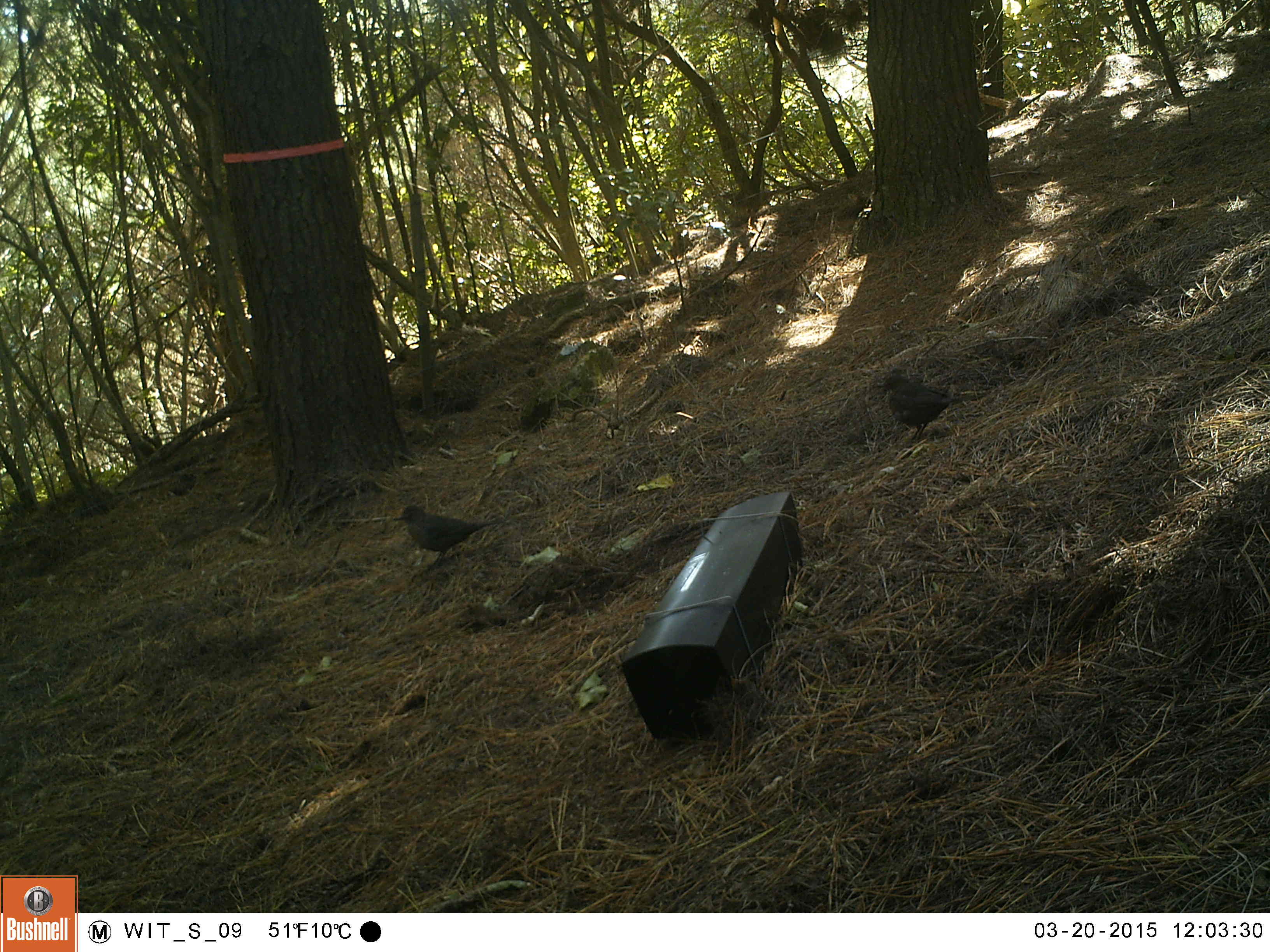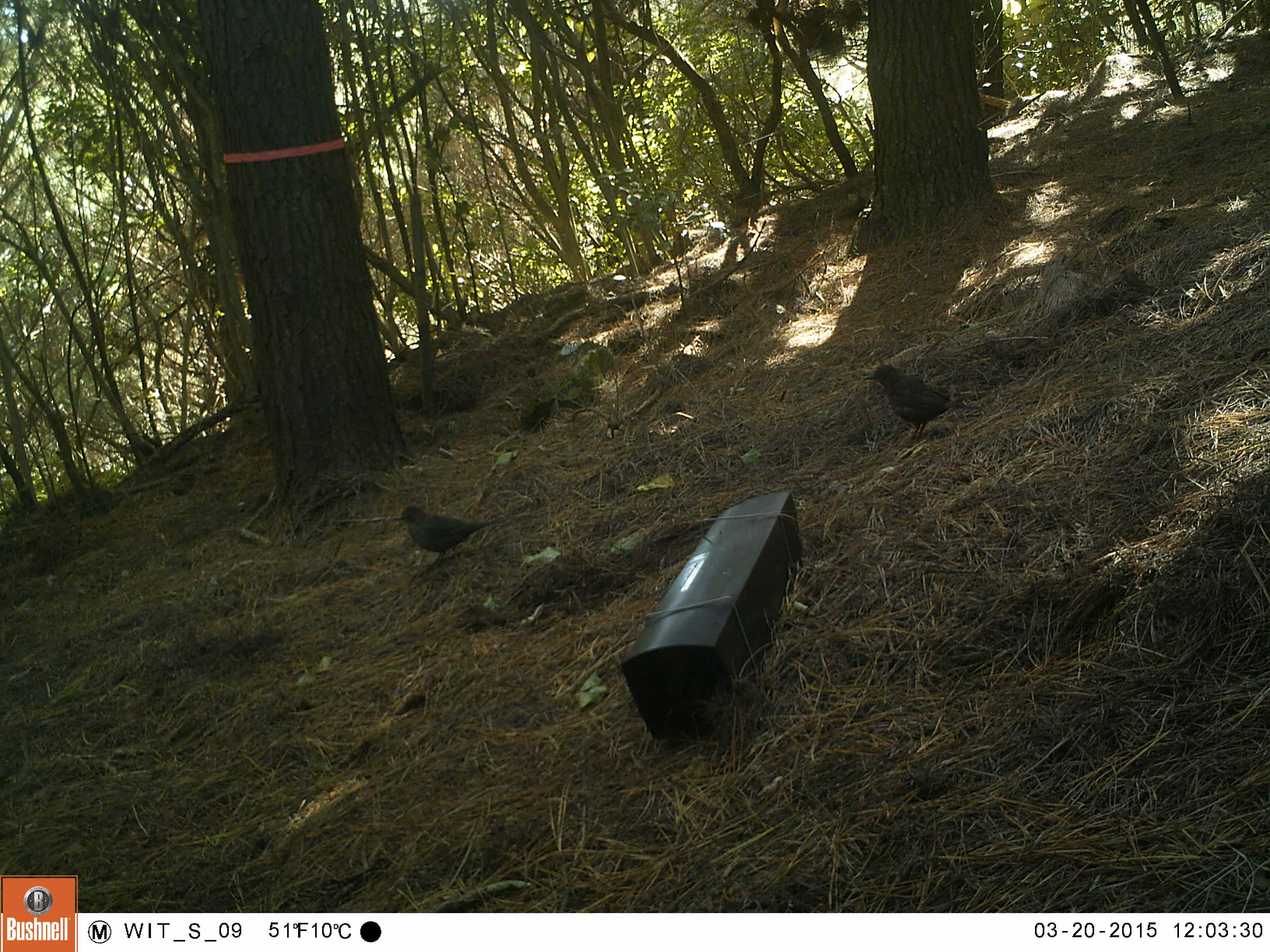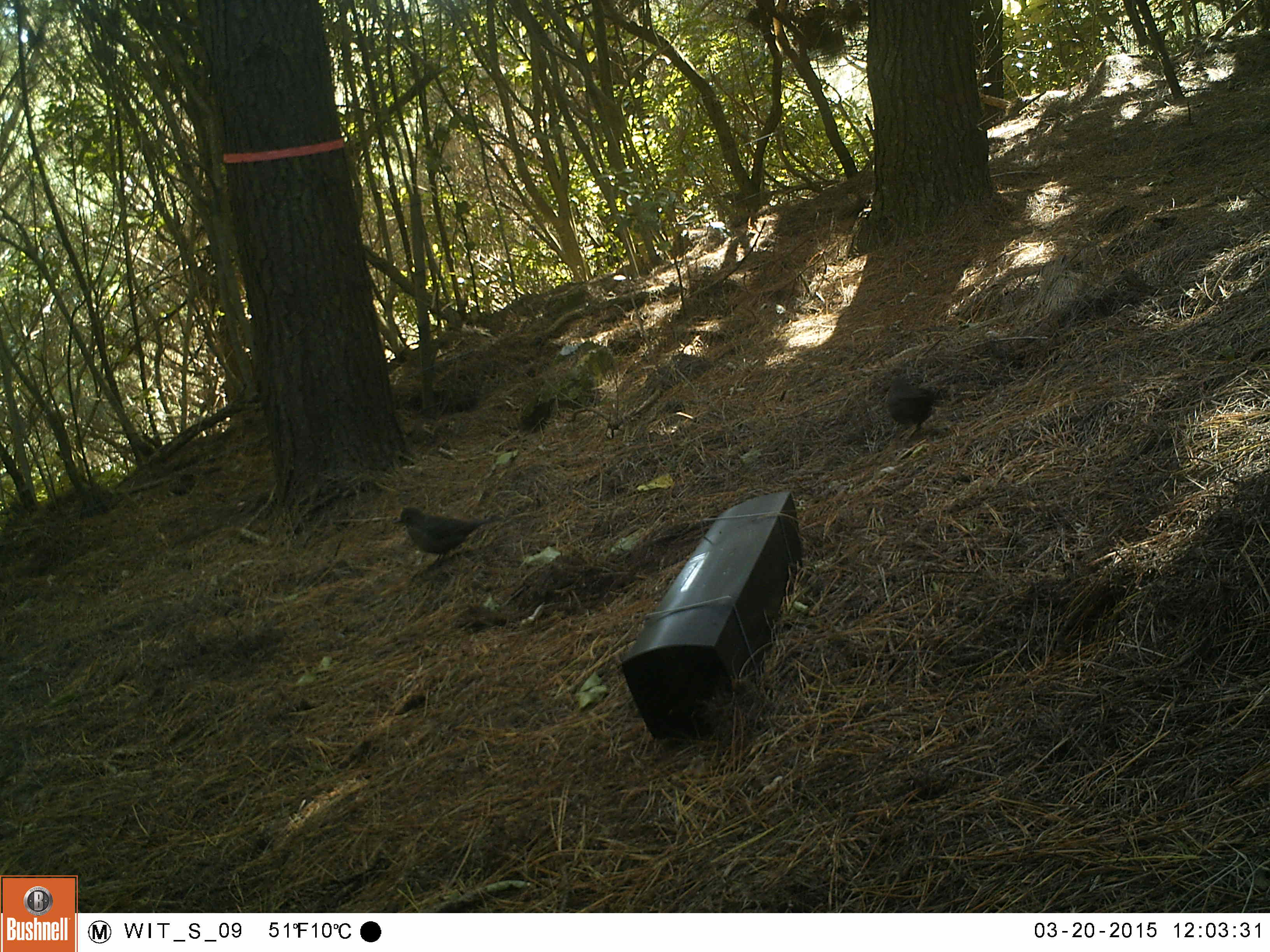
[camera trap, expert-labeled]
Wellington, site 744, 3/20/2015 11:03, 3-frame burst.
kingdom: Animalia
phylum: Chordata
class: Aves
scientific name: Aves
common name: bird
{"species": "bird (Aves)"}